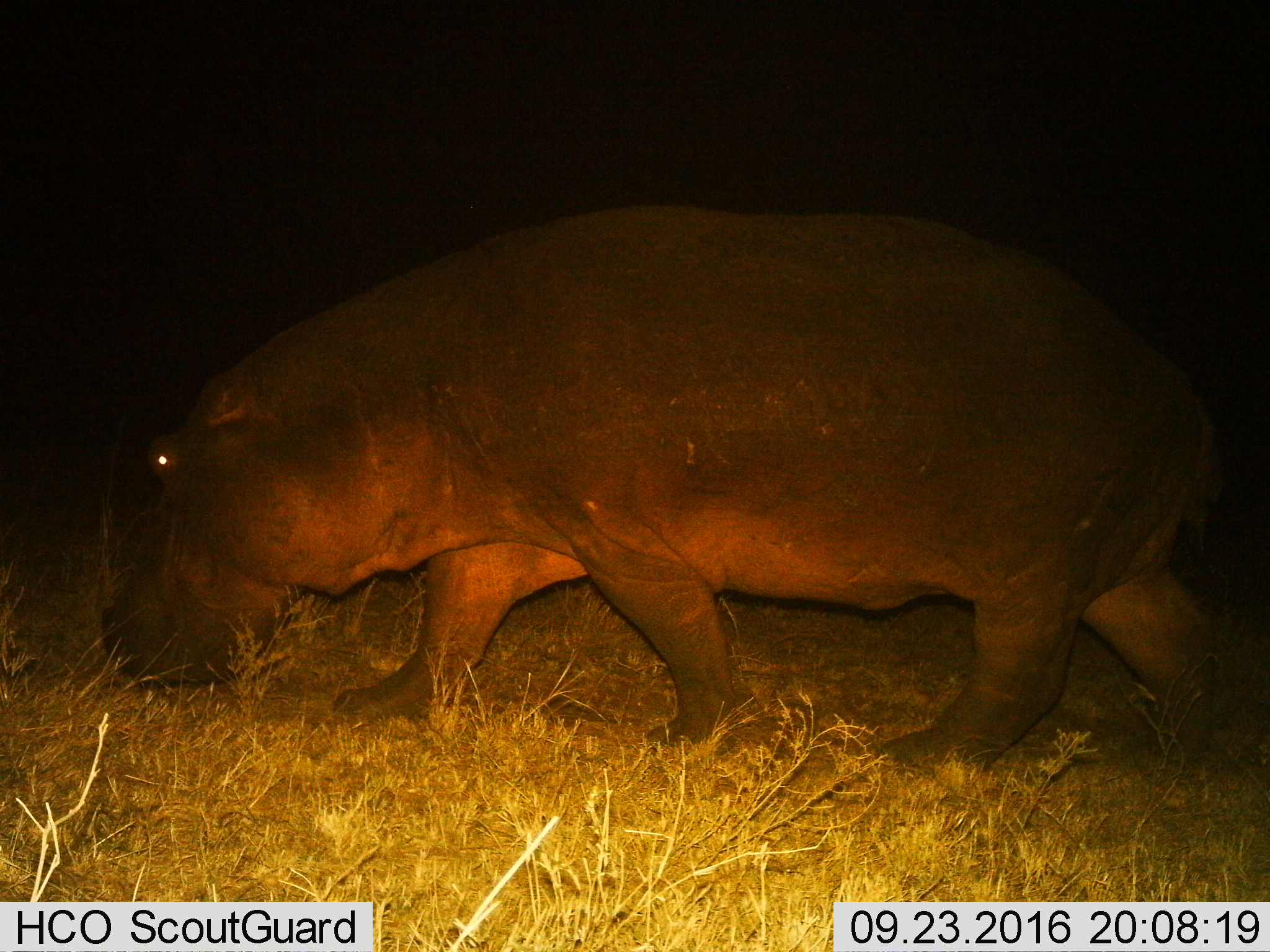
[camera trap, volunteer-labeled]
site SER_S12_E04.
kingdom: Animalia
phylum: Chordata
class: Mammalia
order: Artiodactyla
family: Hippopotamidae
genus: Hippopotamus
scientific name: Hippopotamus amphibius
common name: hippopotamus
Hippopotamus (Hippopotamus amphibius), count 1. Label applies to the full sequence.